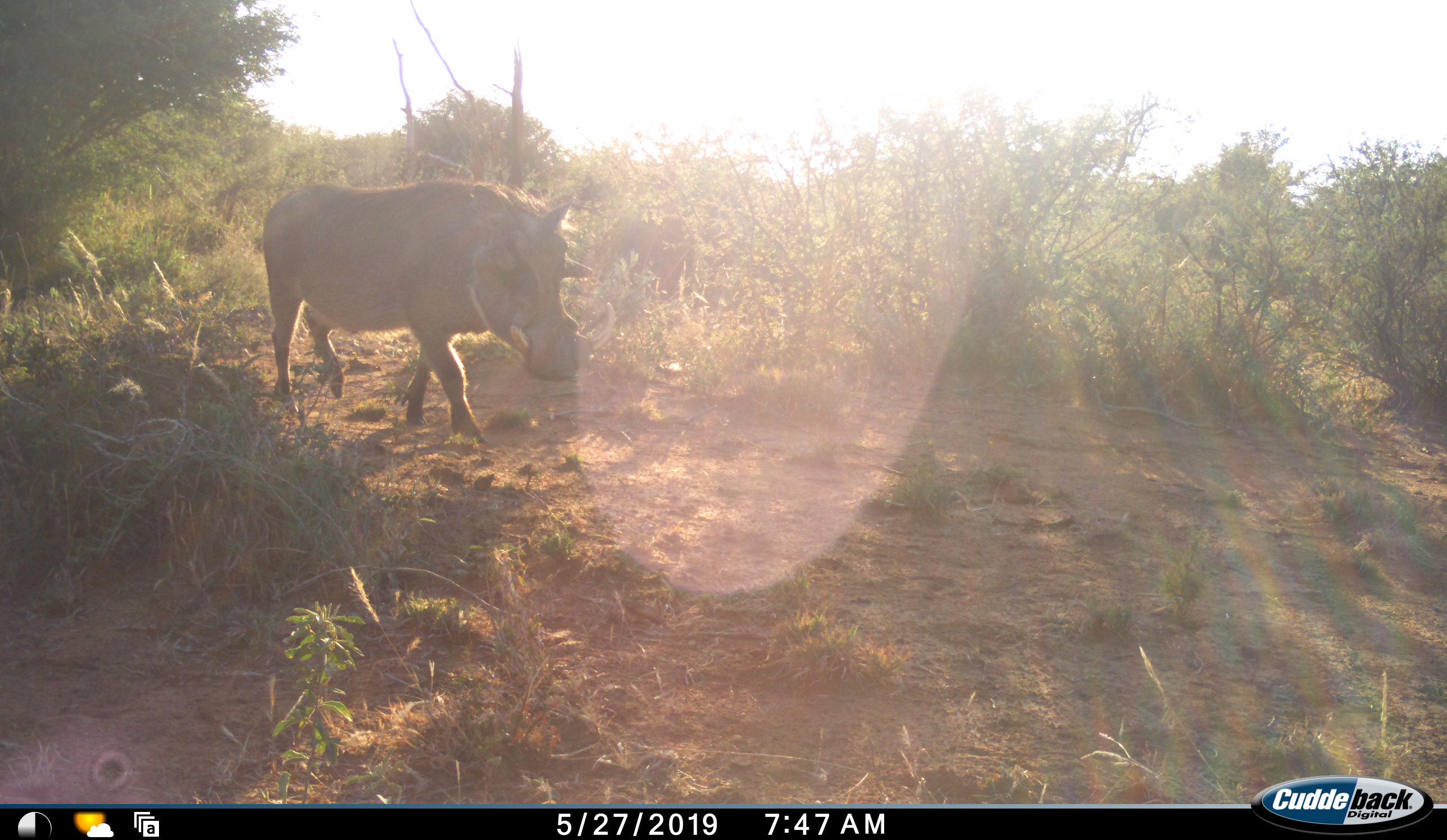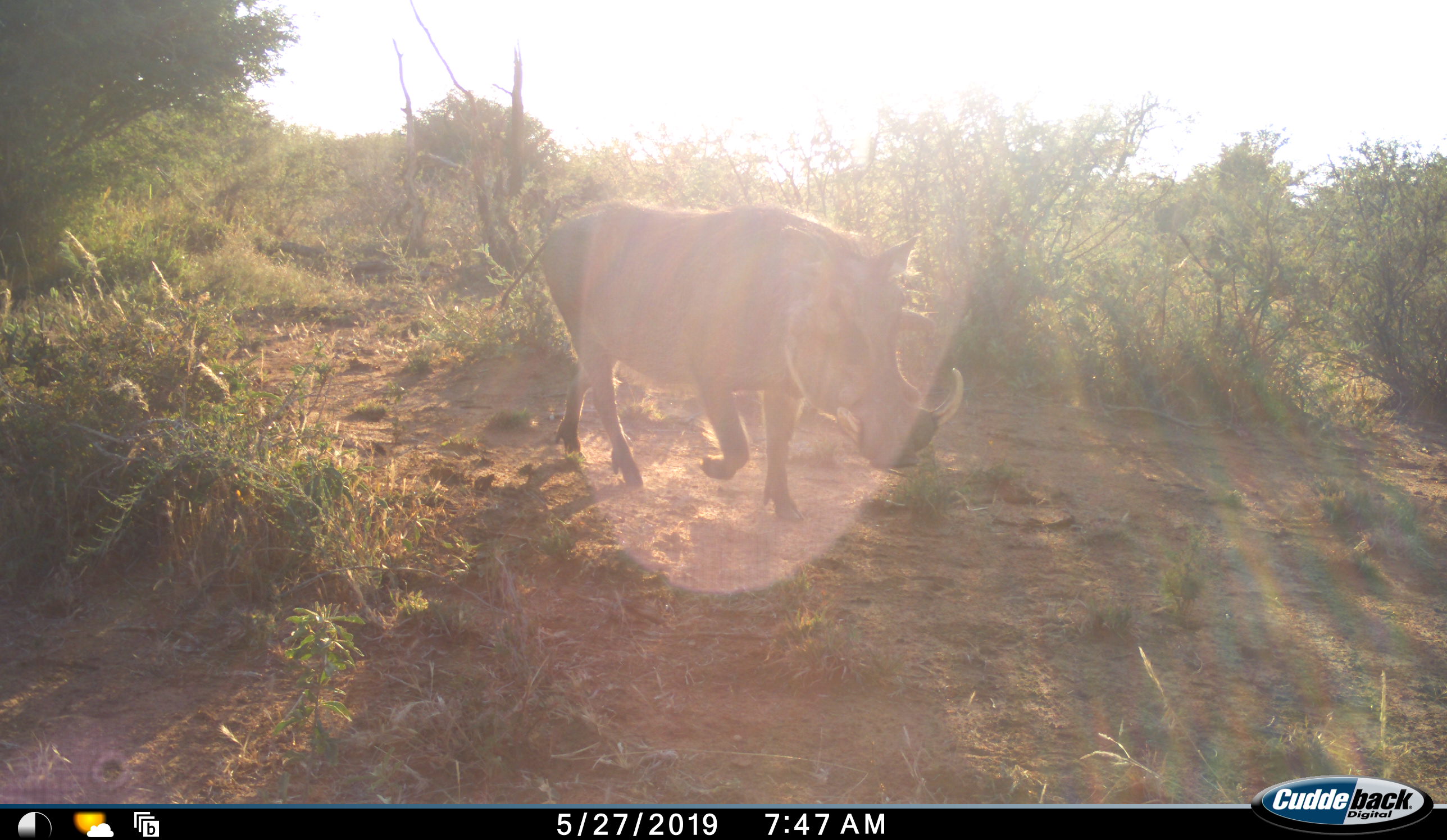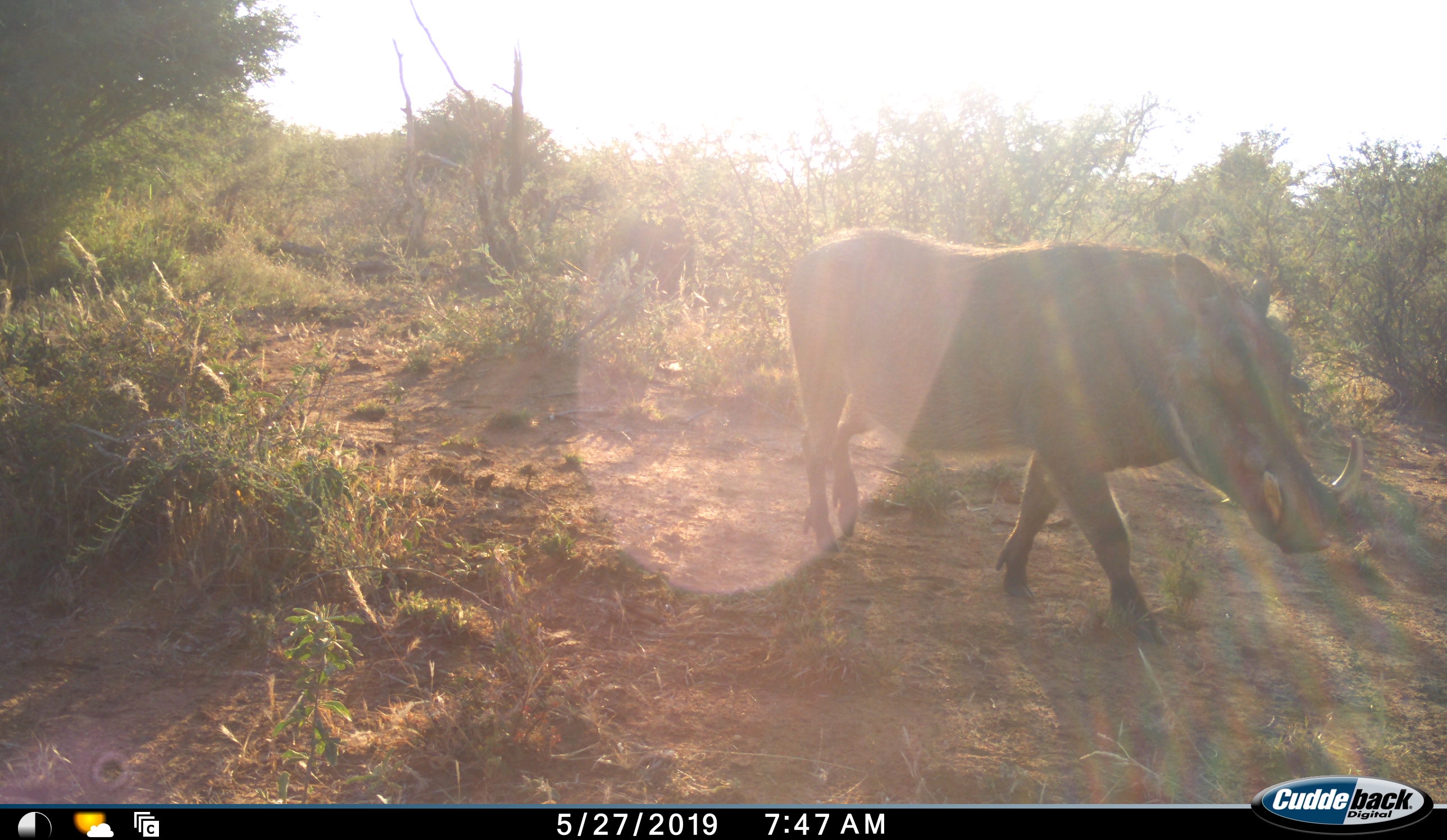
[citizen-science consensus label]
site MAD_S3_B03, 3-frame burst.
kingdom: Animalia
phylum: Chordata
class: Mammalia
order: Artiodactyla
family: Suidae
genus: Phacochoerus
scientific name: Phacochoerus africanus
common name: warthog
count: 1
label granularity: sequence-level